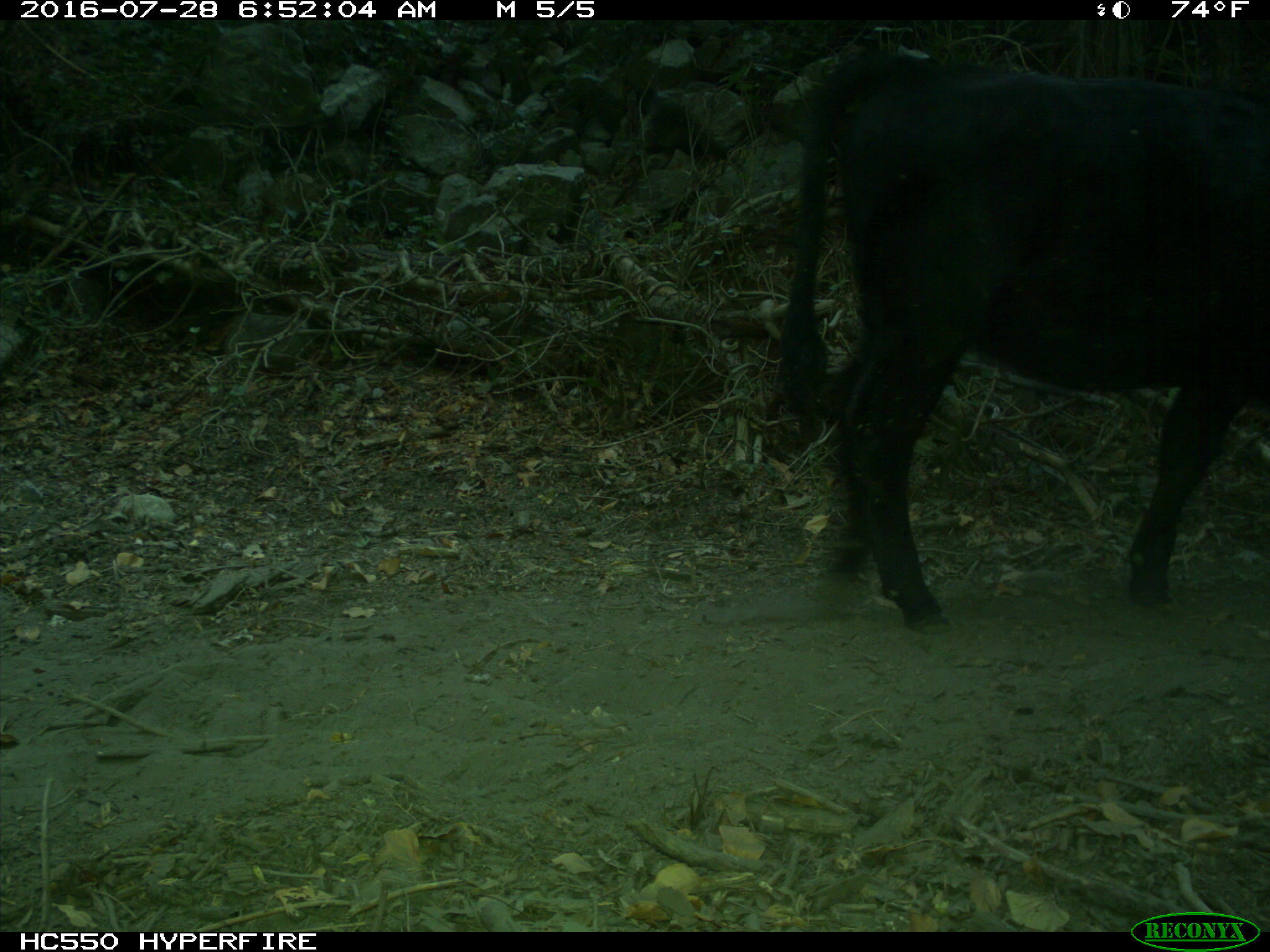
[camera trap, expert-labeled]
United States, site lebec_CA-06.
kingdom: Animalia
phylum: Chordata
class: Mammalia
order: Artiodactyla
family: Bovidae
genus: Bos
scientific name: Bos taurus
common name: domestic cow